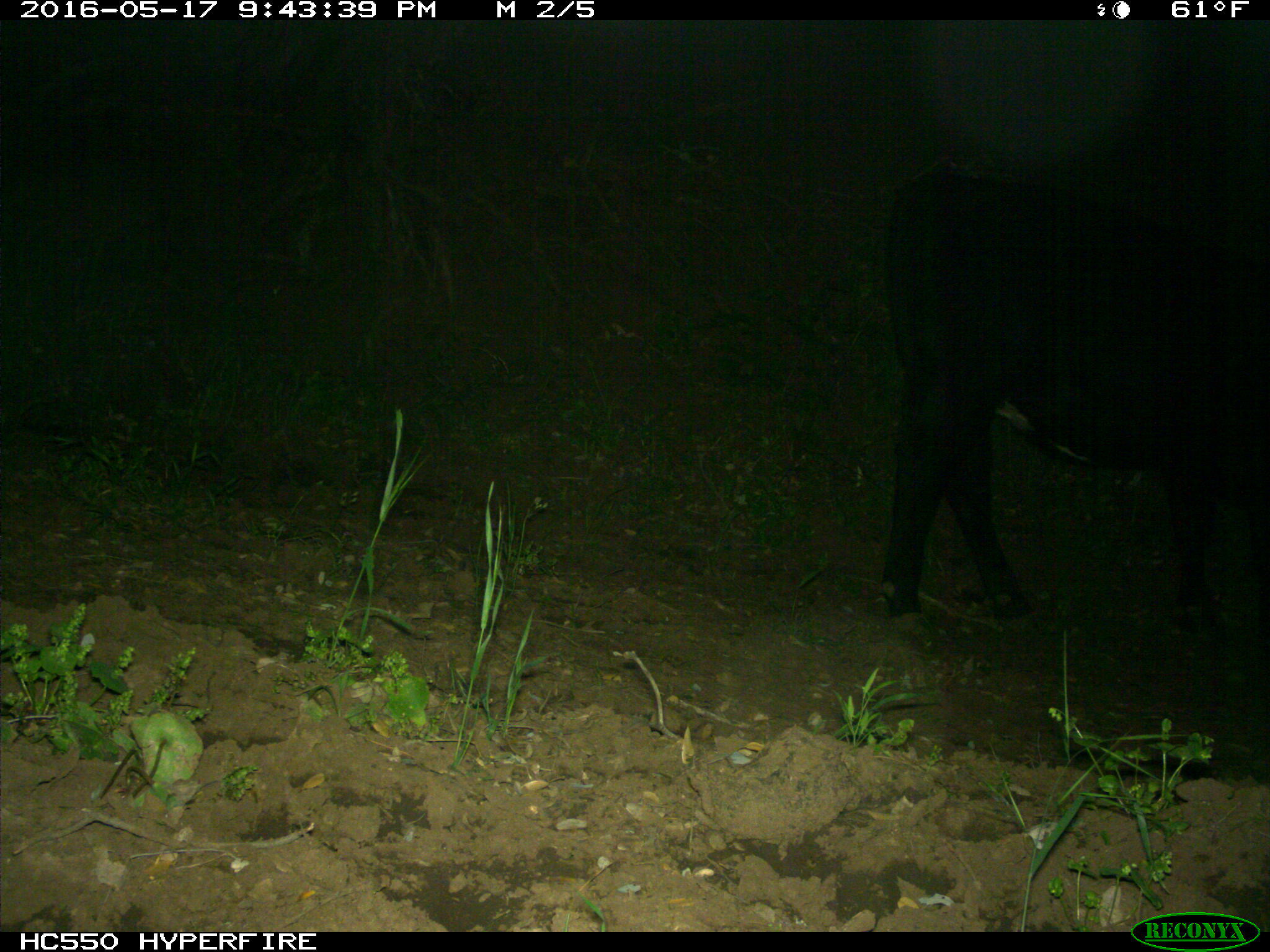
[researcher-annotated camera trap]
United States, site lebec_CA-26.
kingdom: Animalia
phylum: Chordata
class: Mammalia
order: Artiodactyla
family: Bovidae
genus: Bos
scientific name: Bos taurus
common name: domestic cow